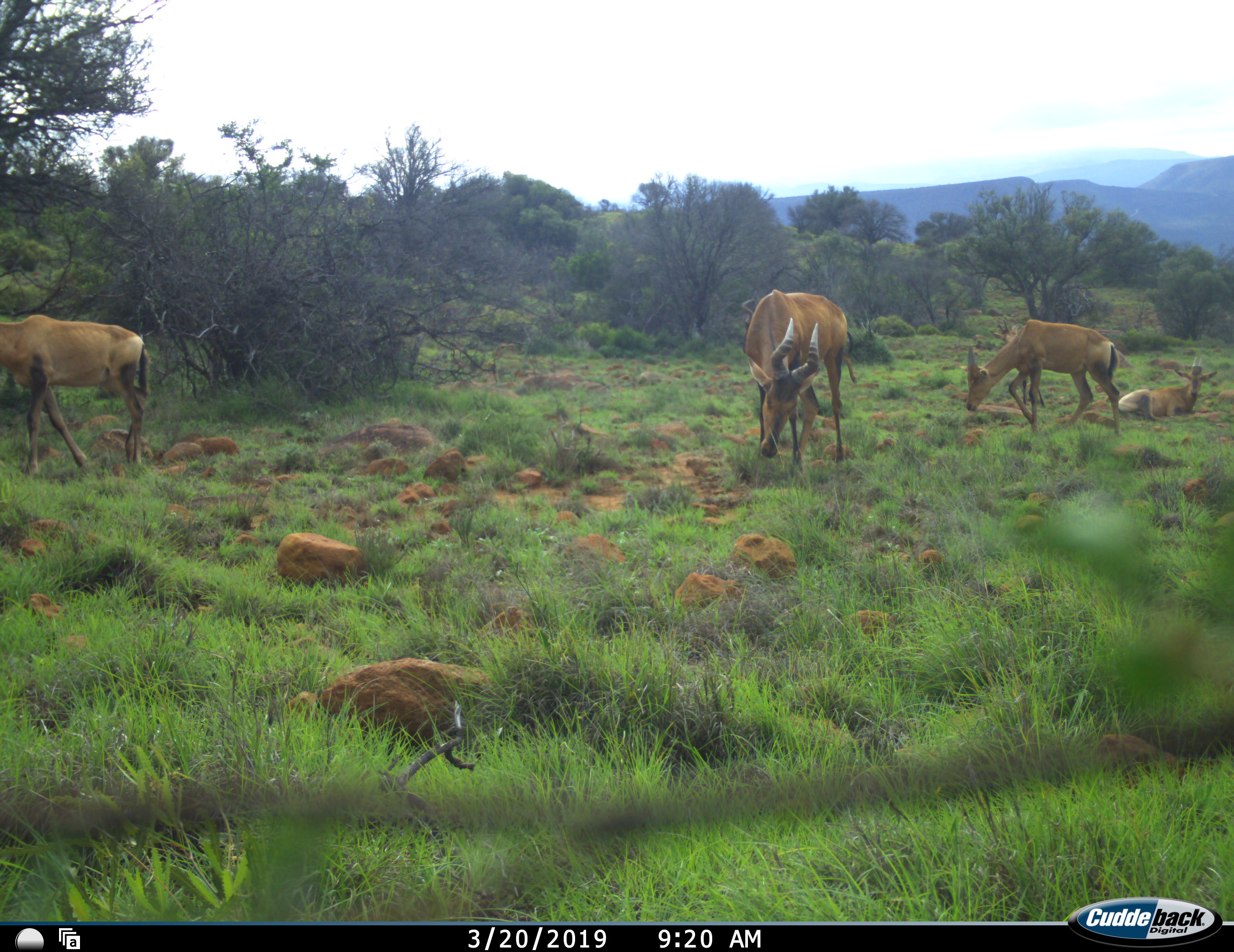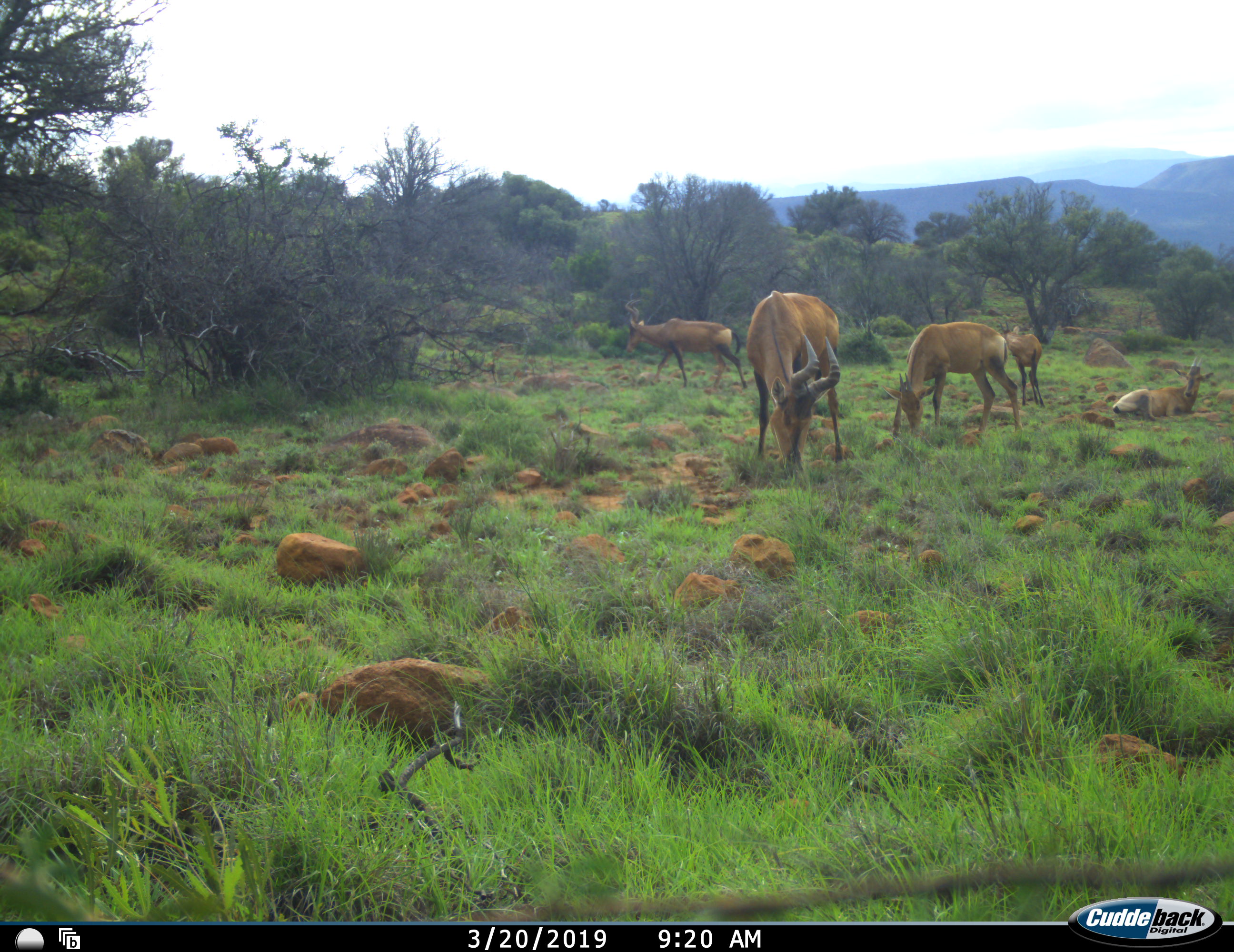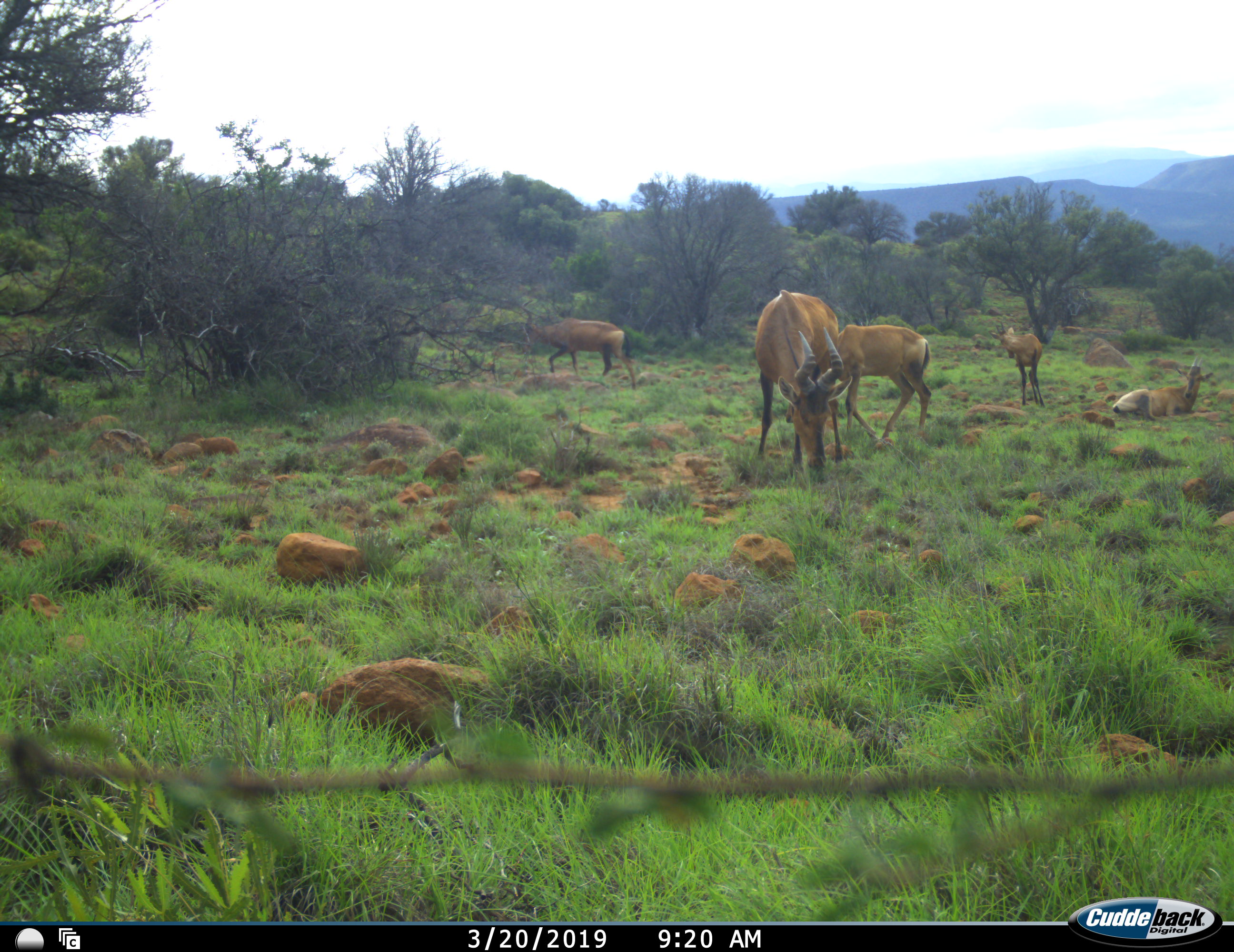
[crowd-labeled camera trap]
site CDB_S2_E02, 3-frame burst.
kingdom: Animalia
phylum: Chordata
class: Mammalia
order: Artiodactyla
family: Bovidae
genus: Alcelaphus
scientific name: Alcelaphus buselaphus caama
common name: red hartebeest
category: hartebeestred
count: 6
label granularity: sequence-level